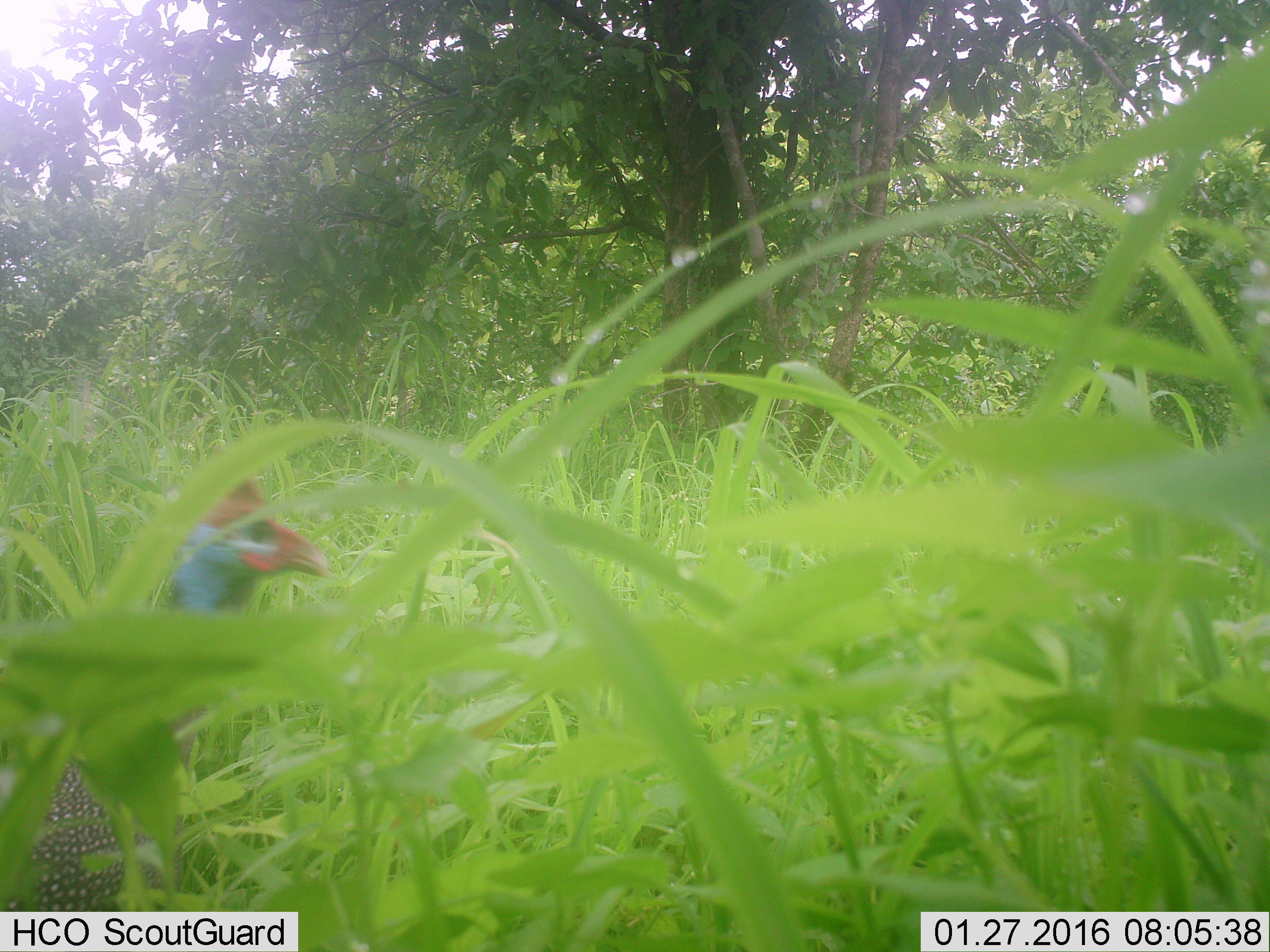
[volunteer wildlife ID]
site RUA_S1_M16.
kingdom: Animalia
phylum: Chordata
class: Aves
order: Galliformes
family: Numididae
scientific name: Numididae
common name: guineafowl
Guineafowl (Numididae), count 1. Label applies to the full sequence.